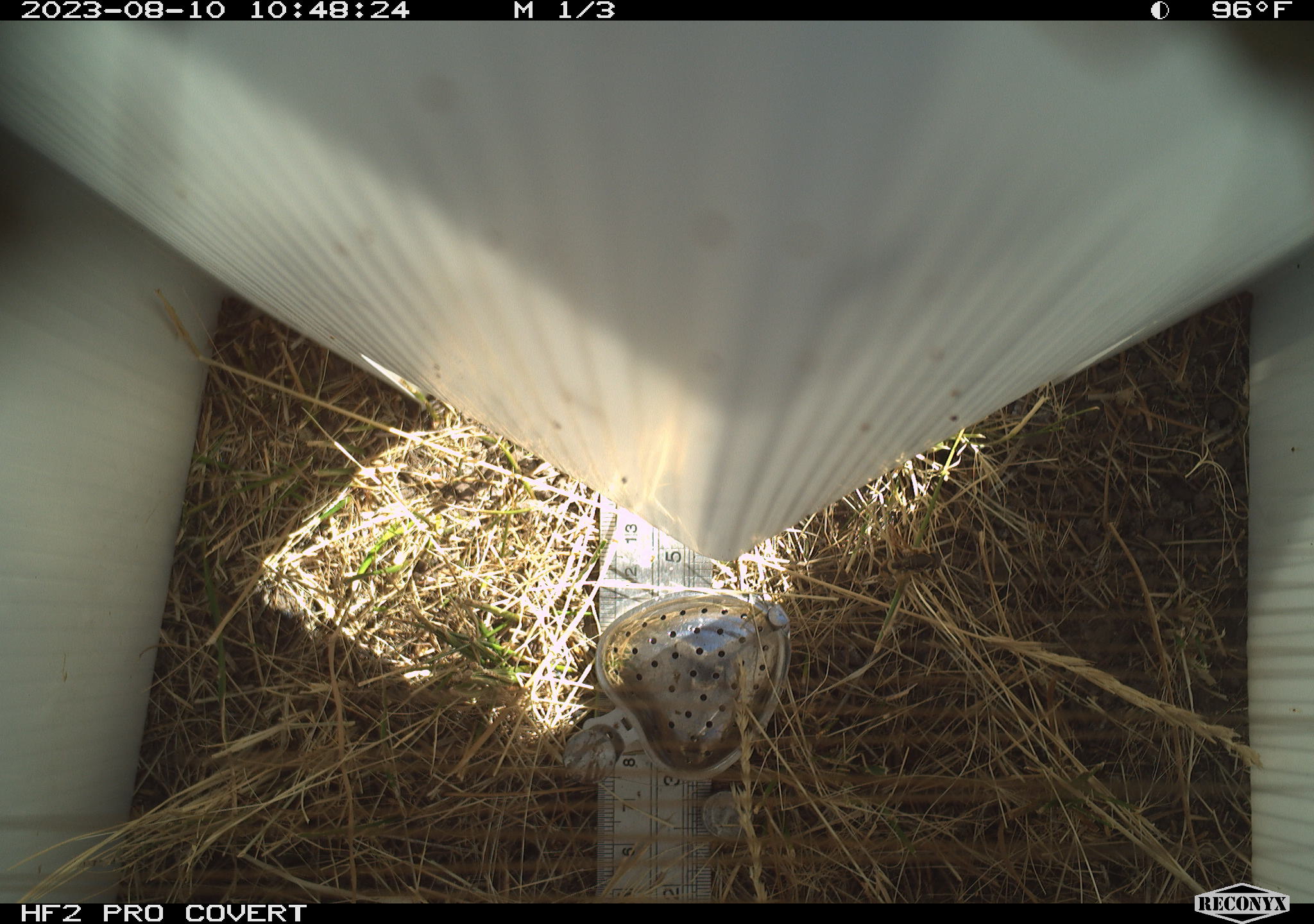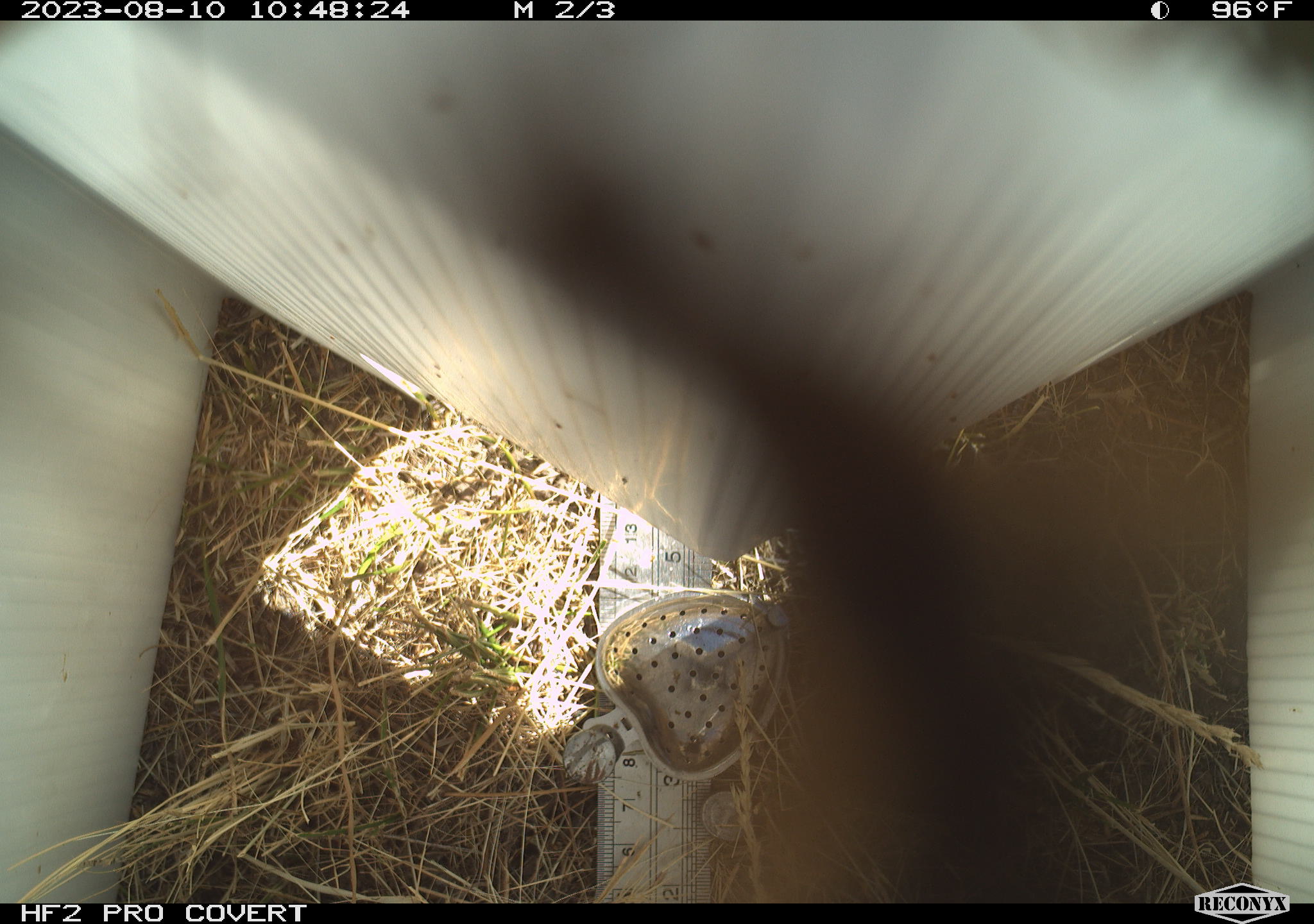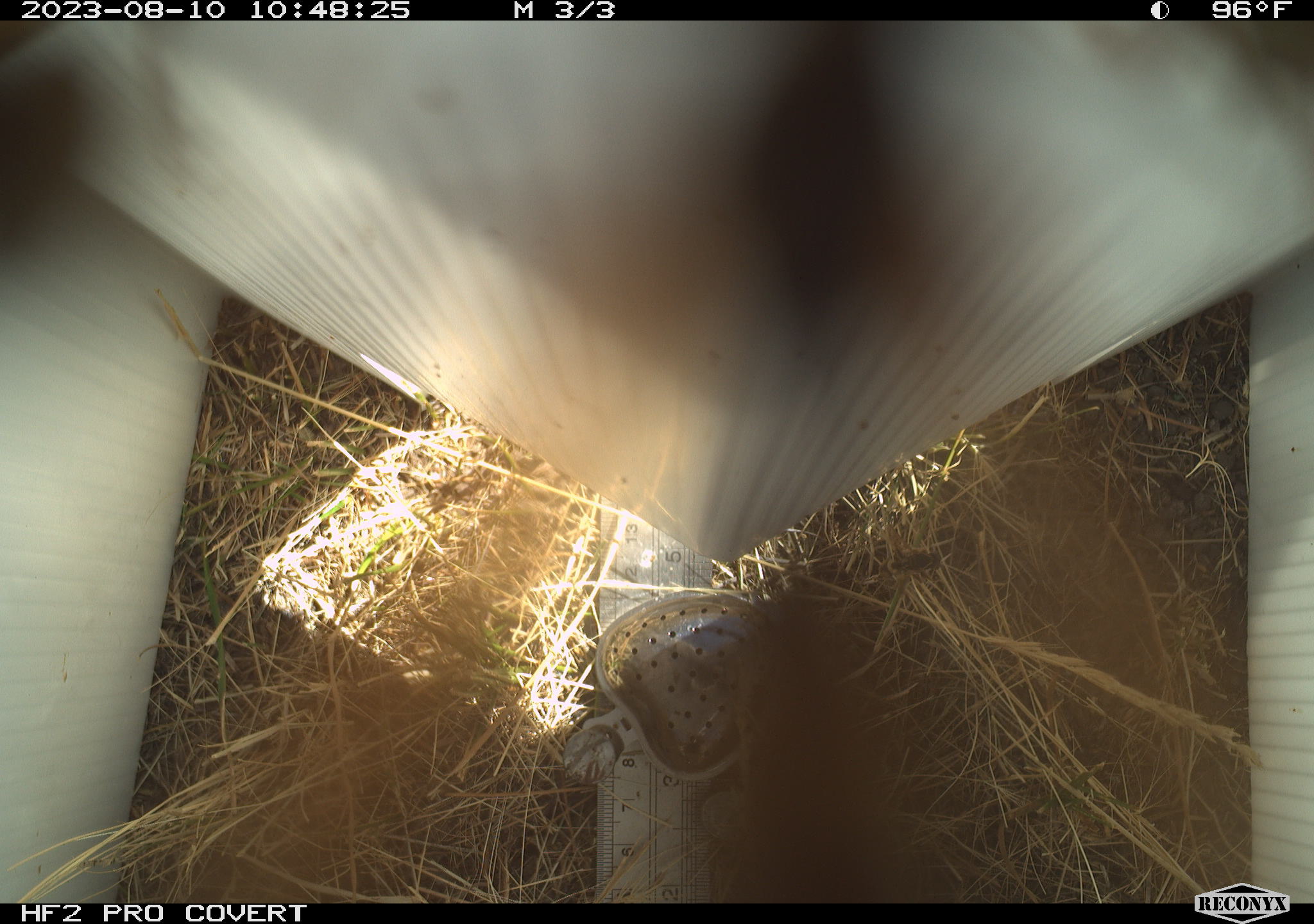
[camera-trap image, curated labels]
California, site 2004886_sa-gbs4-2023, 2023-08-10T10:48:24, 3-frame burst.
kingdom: Animalia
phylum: Arthropoda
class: Insecta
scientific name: Insecta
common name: insect